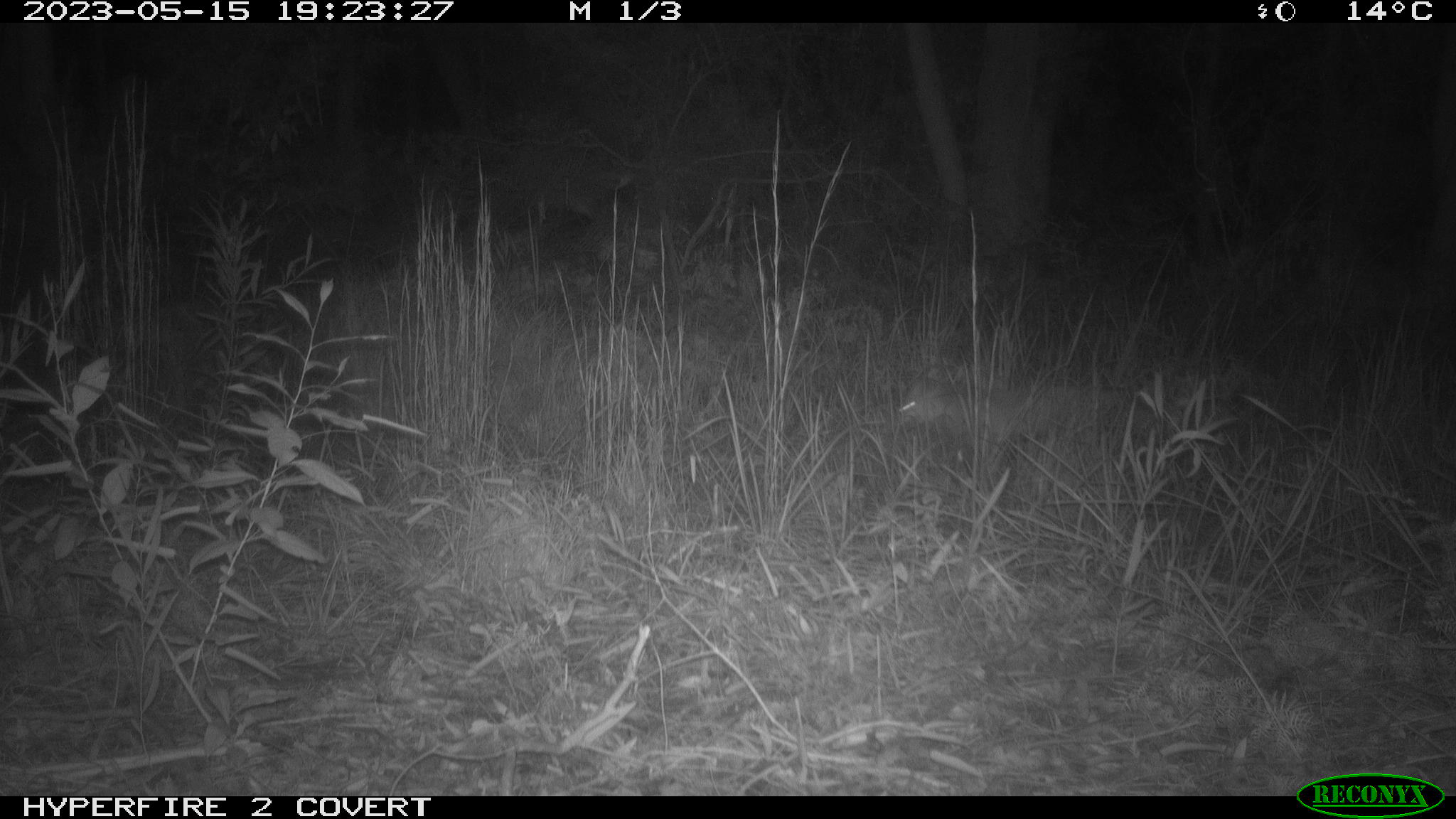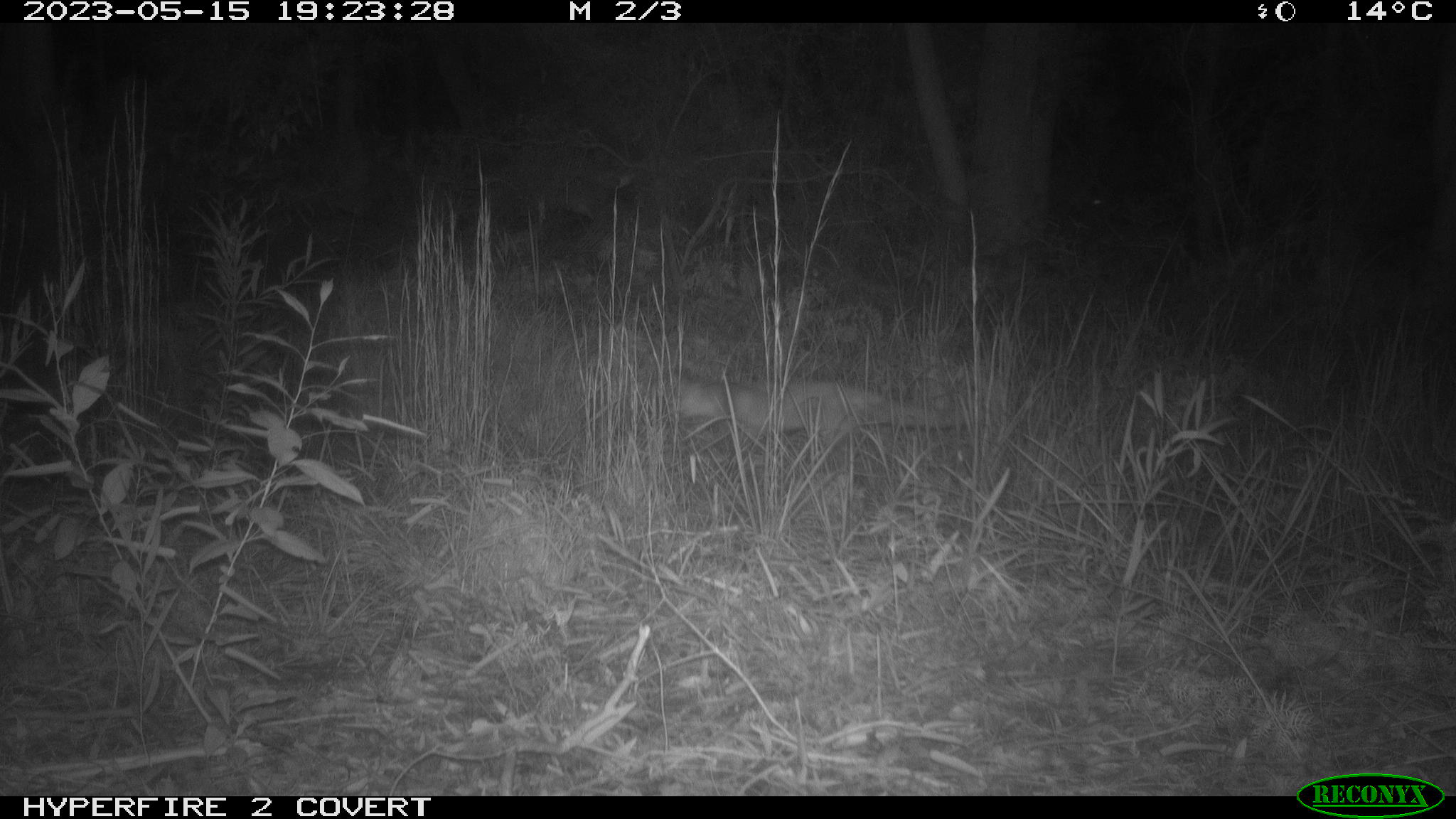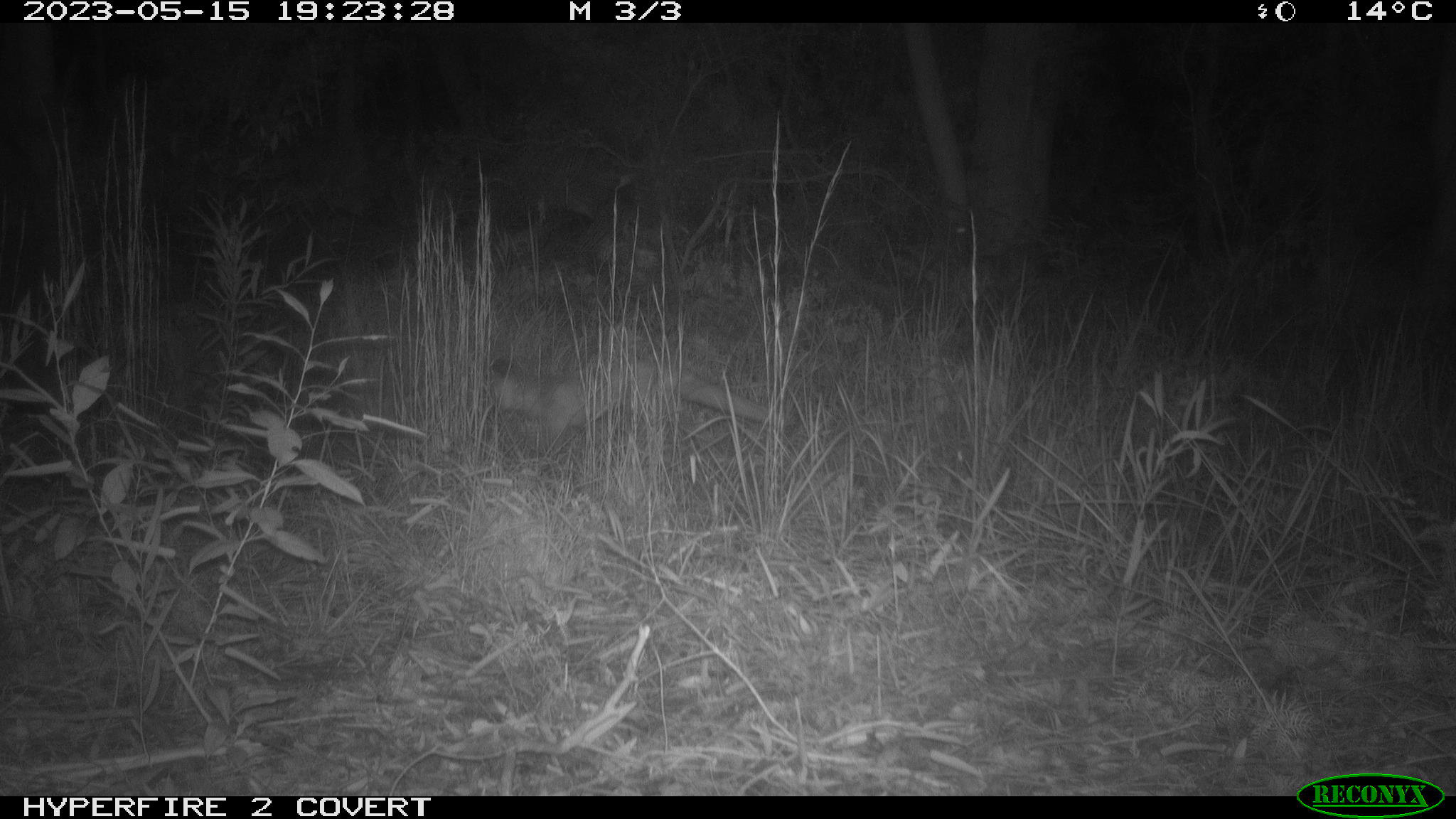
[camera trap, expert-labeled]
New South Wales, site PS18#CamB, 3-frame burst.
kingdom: Animalia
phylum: Chordata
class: Mammalia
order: Carnivora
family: Canidae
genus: Vulpes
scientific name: Vulpes vulpes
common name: red fox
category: fox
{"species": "fox (red fox) (Vulpes vulpes)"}